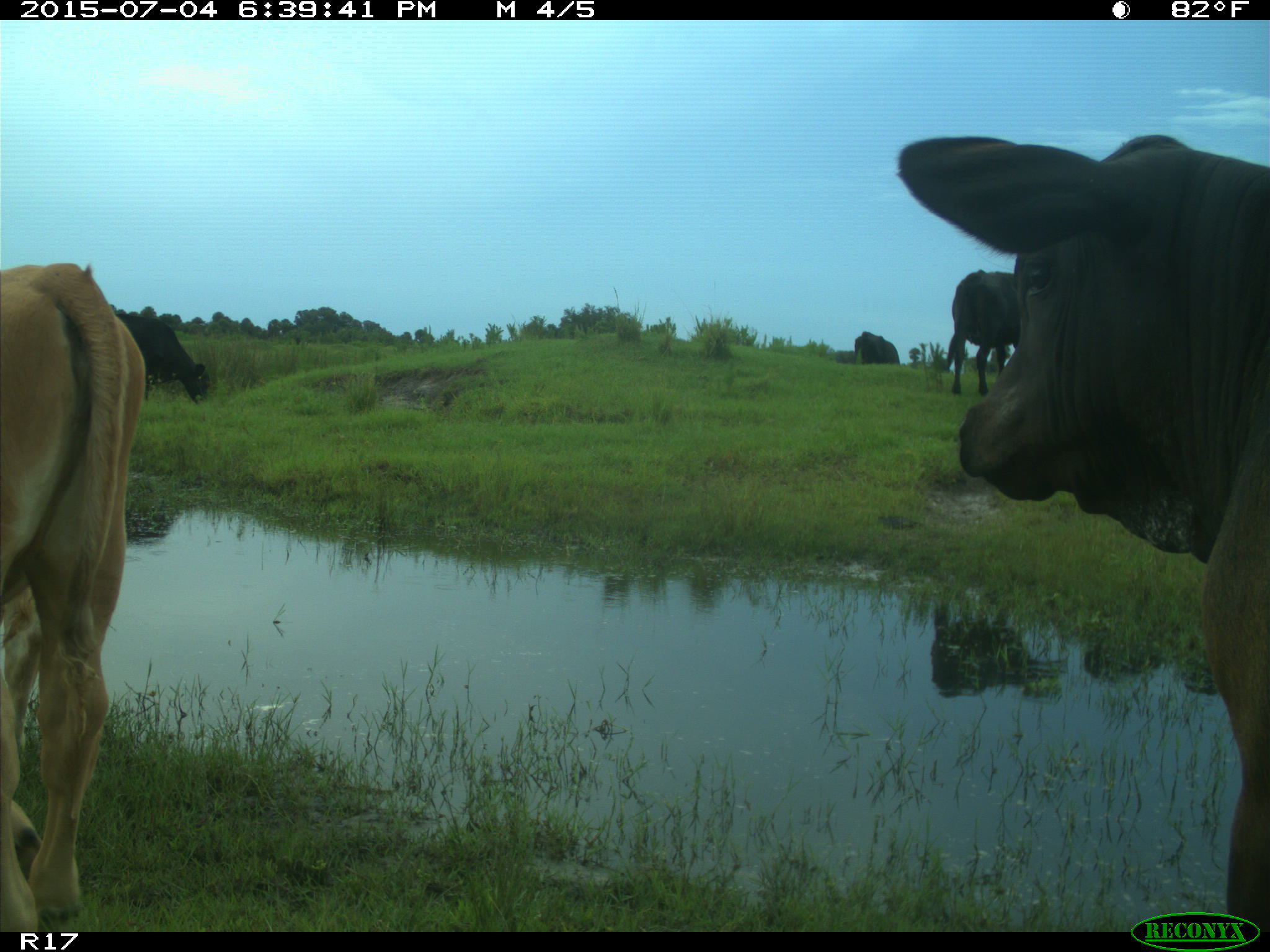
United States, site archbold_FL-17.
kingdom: Animalia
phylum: Chordata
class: Mammalia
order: Artiodactyla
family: Bovidae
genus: Bos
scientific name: Bos taurus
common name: domestic cow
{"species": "Bos taurus (domestic cow)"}